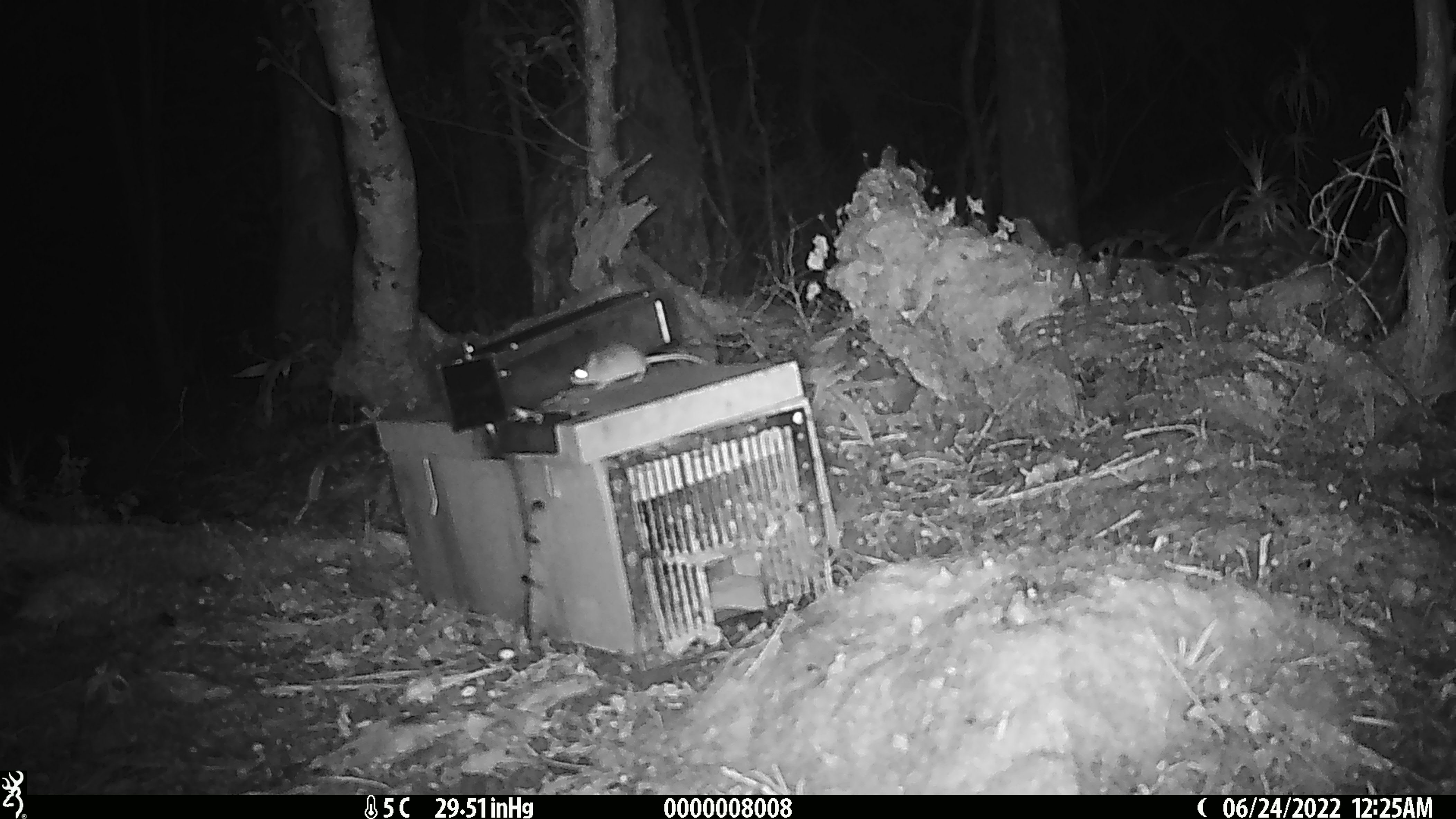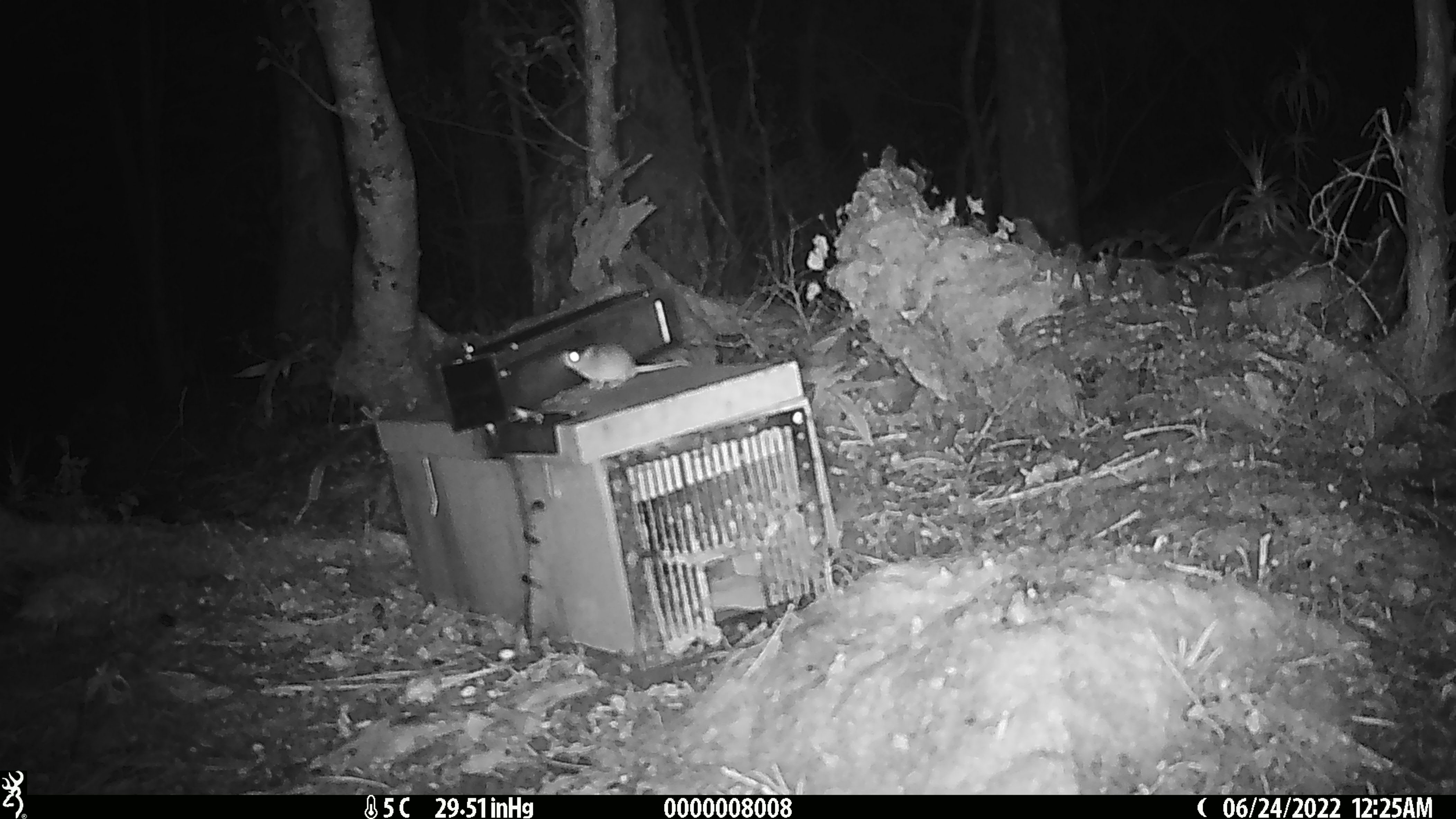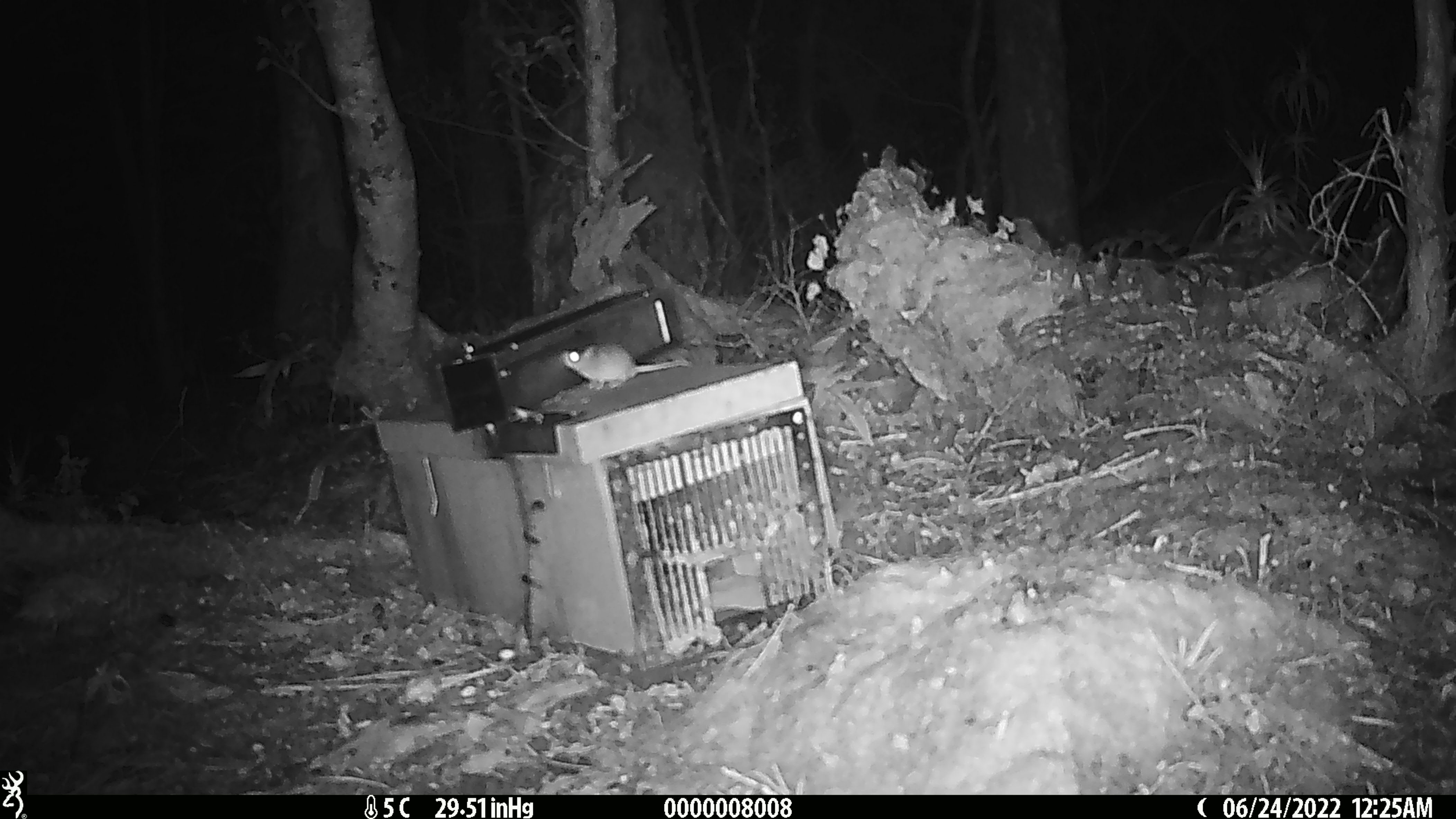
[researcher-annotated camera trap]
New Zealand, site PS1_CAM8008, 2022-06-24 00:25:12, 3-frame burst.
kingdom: Animalia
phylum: Chordata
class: Mammalia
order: Rodentia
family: Muridae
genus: Mus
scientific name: Mus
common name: mouse